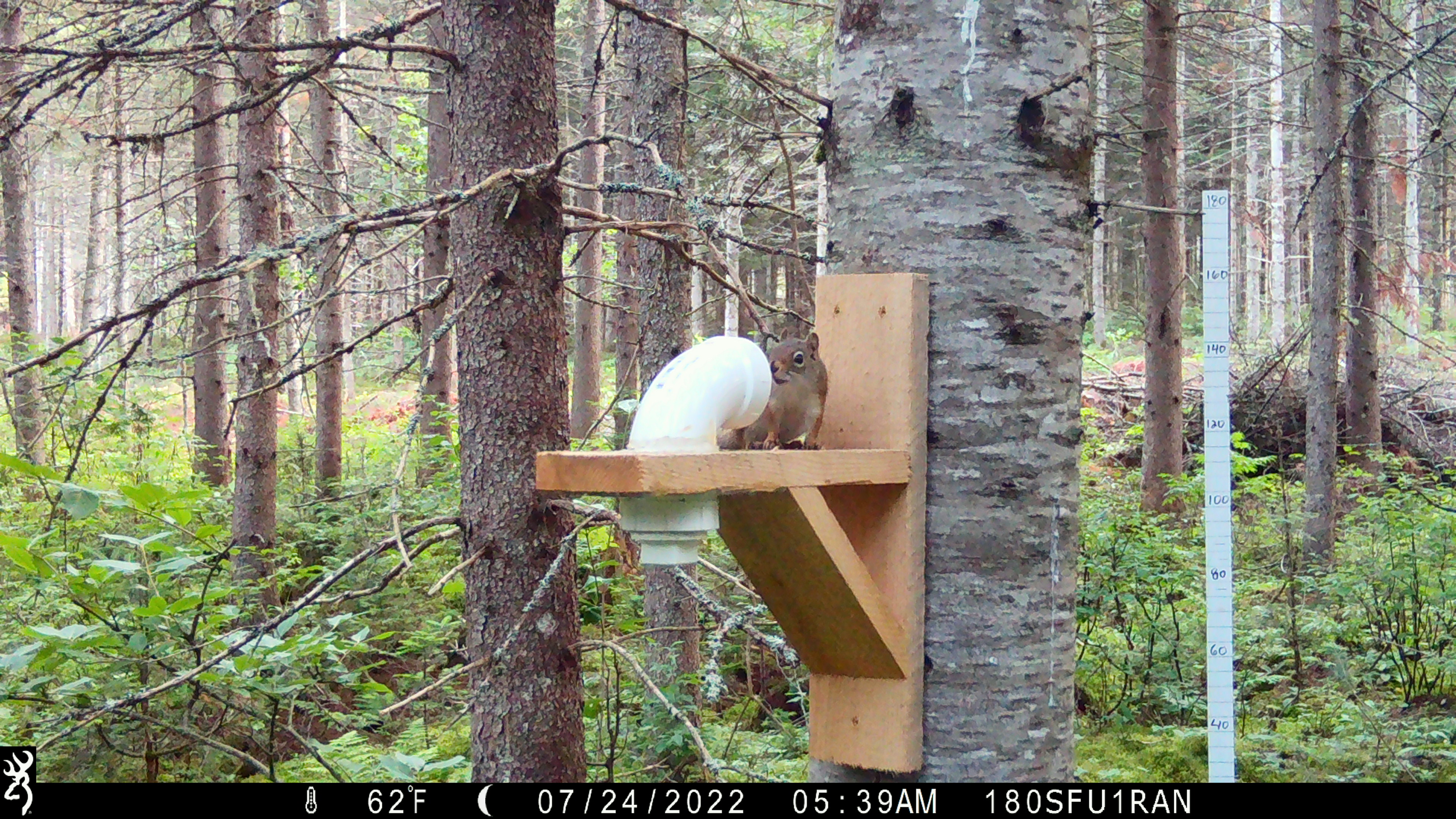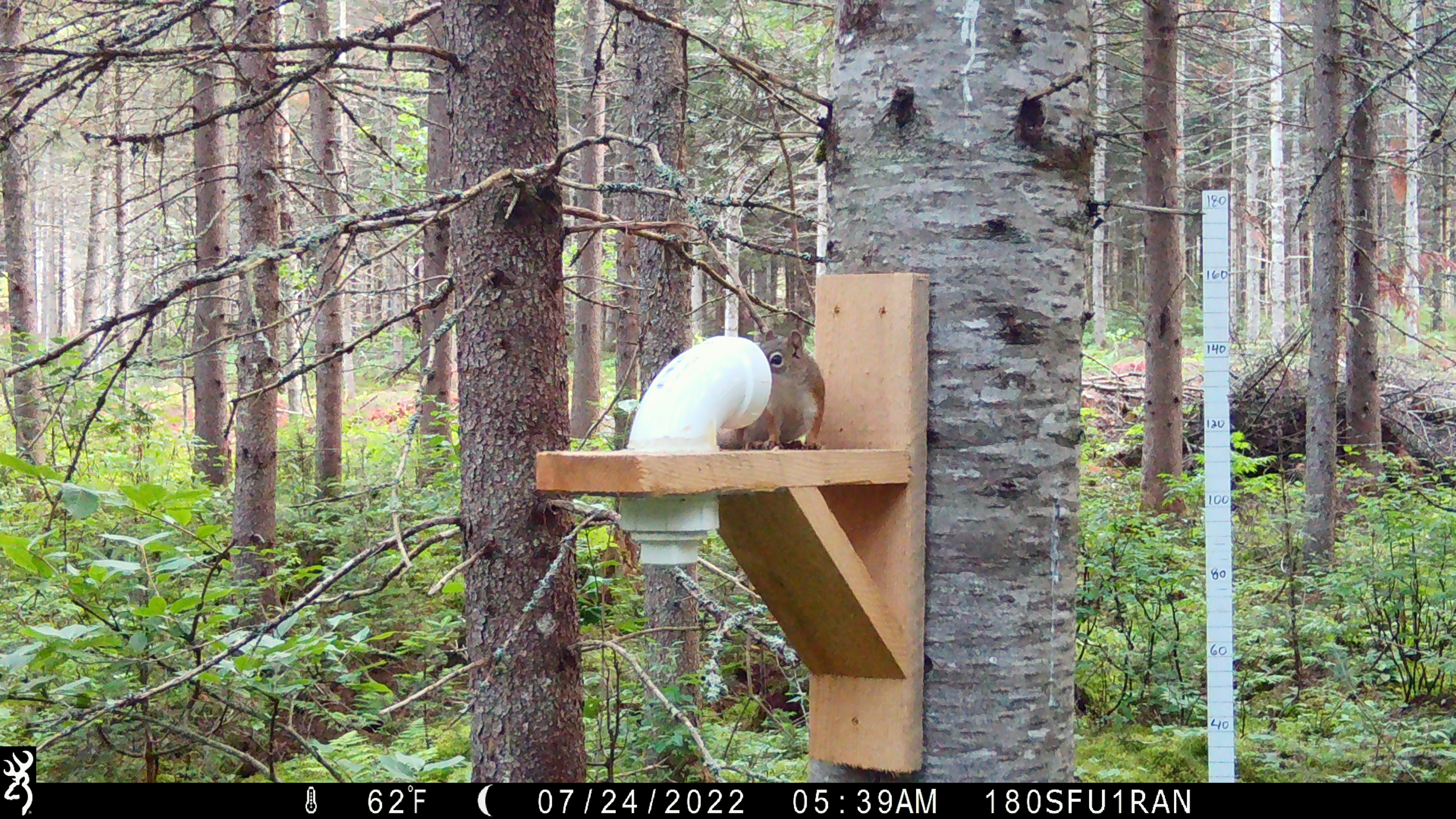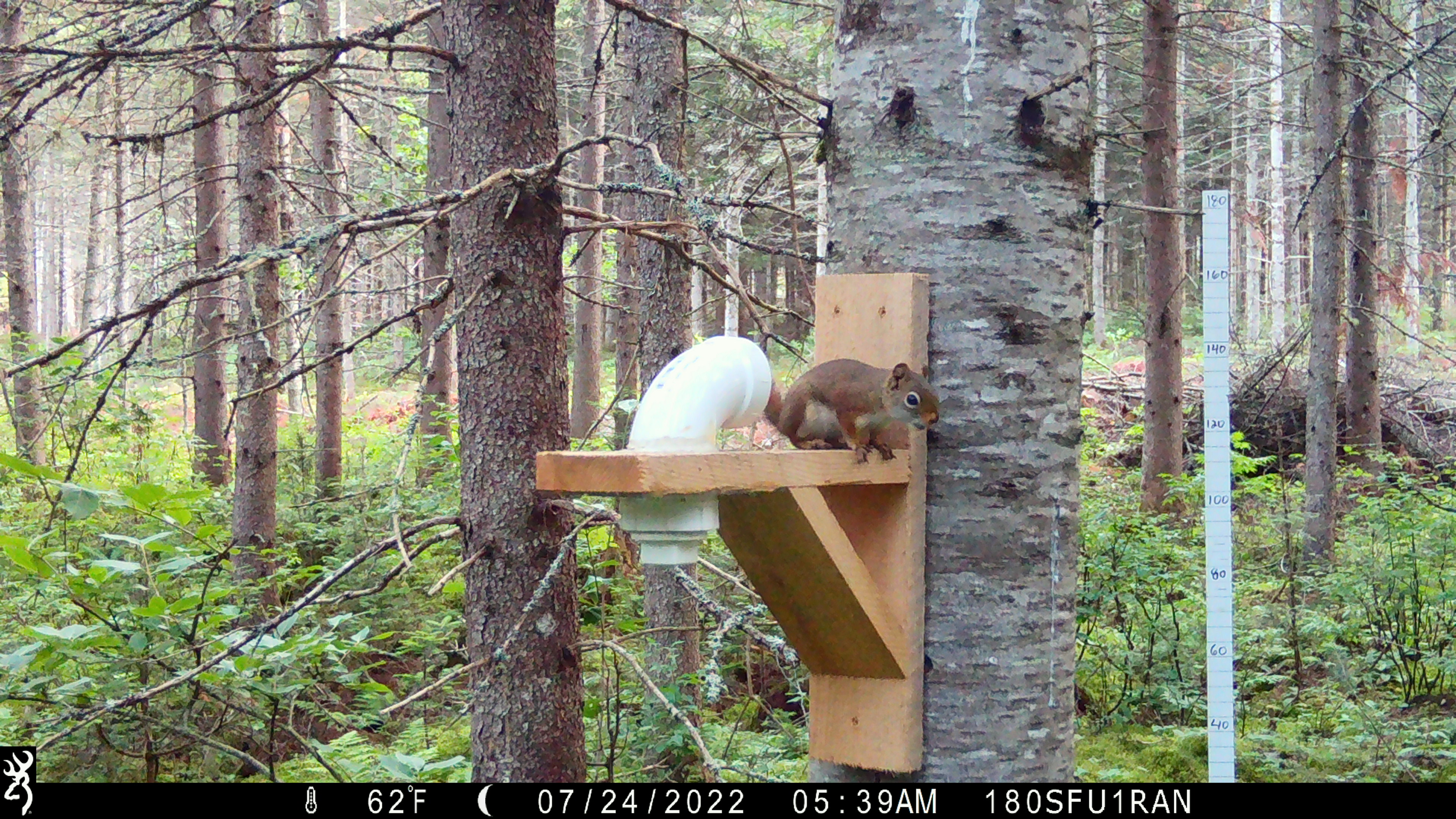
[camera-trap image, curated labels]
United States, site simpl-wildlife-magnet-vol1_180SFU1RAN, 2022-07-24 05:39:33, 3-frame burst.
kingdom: Animalia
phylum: Chordata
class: Mammalia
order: Rodentia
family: Sciuridae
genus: Tamiasciurus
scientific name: Tamiasciurus hudsonicus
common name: red squirrel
Red squirrel (Tamiasciurus hudsonicus).